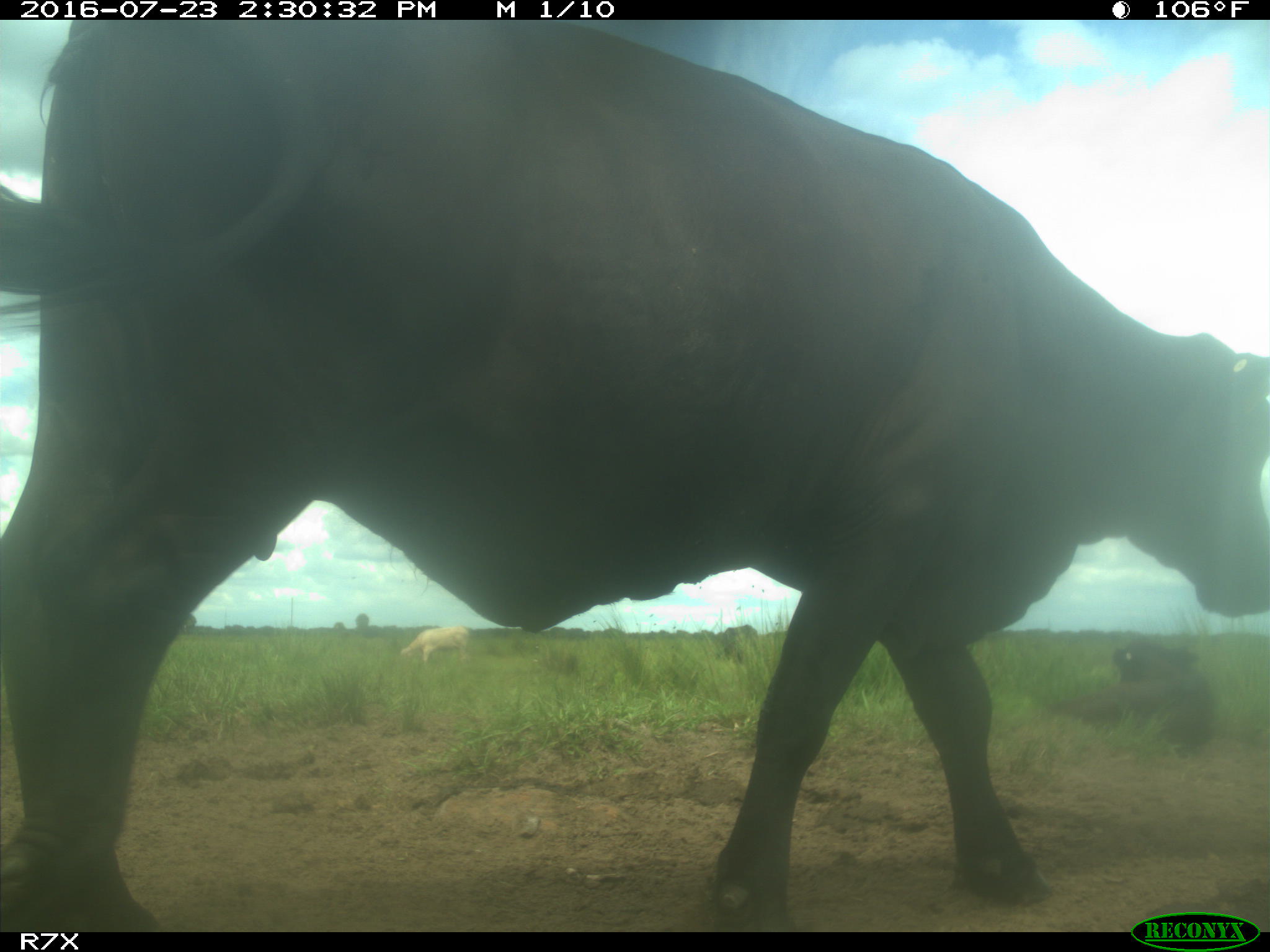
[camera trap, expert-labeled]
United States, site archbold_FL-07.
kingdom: Animalia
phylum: Chordata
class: Mammalia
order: Artiodactyla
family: Bovidae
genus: Bos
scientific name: Bos taurus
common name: domestic cow